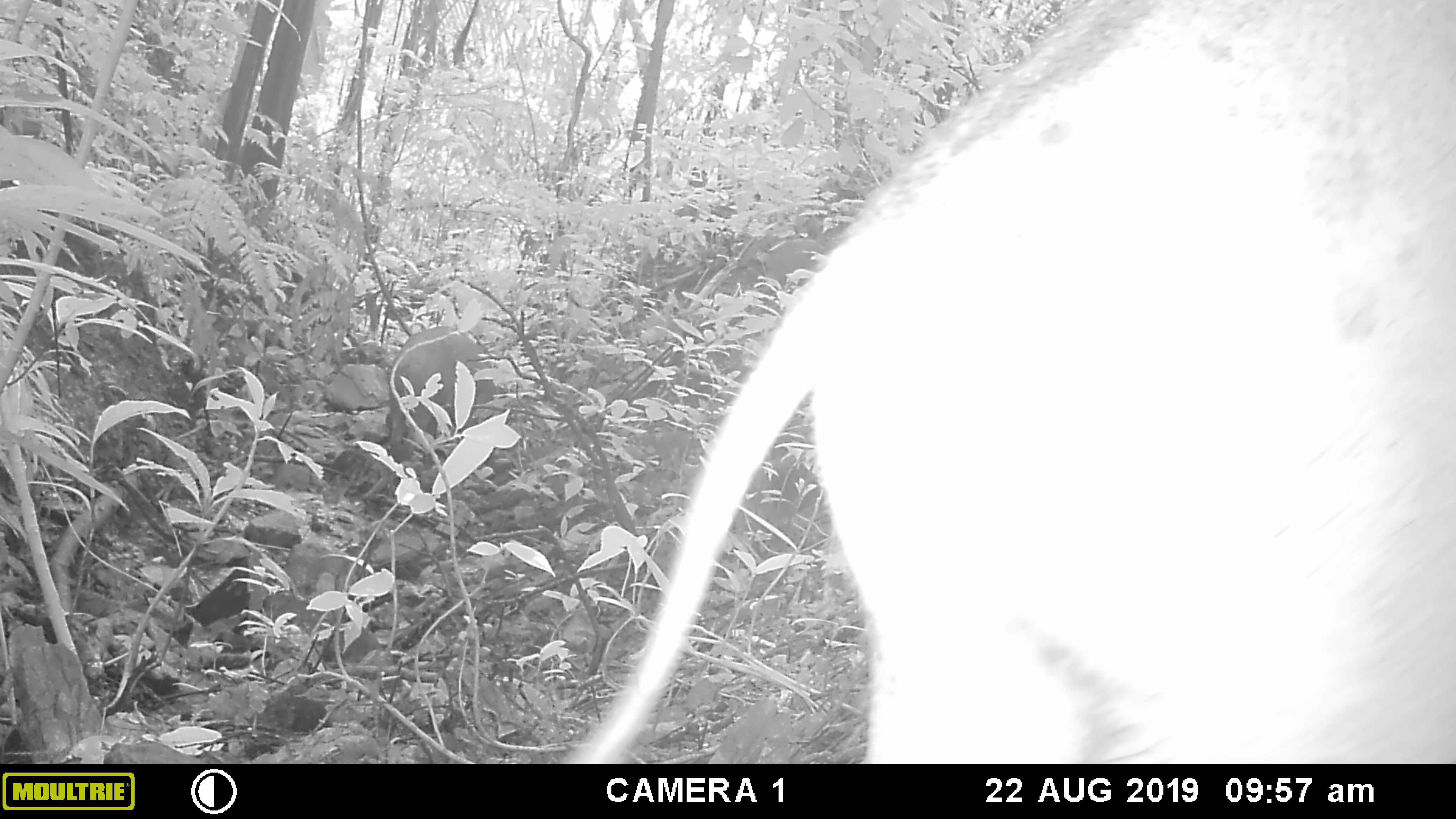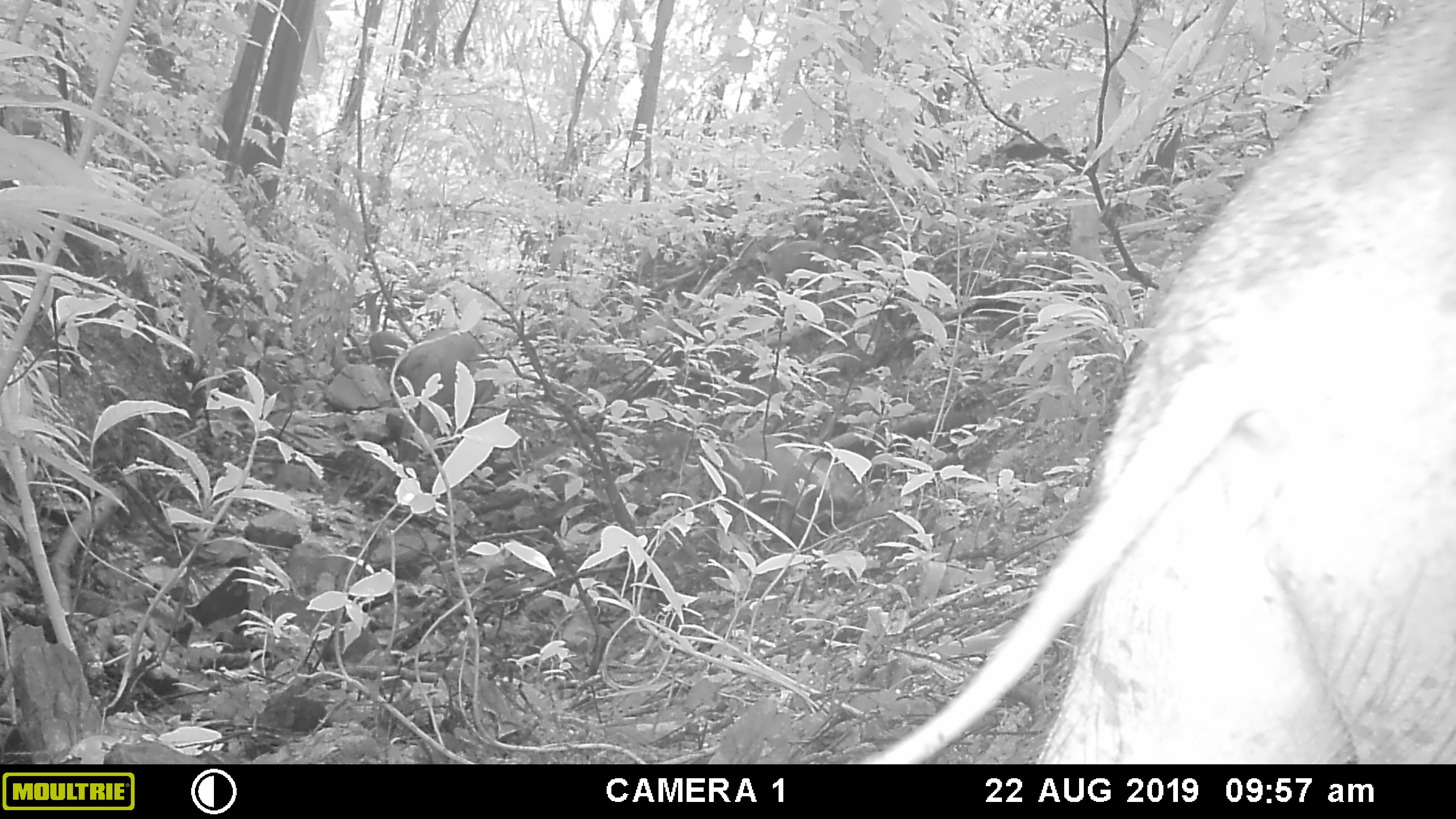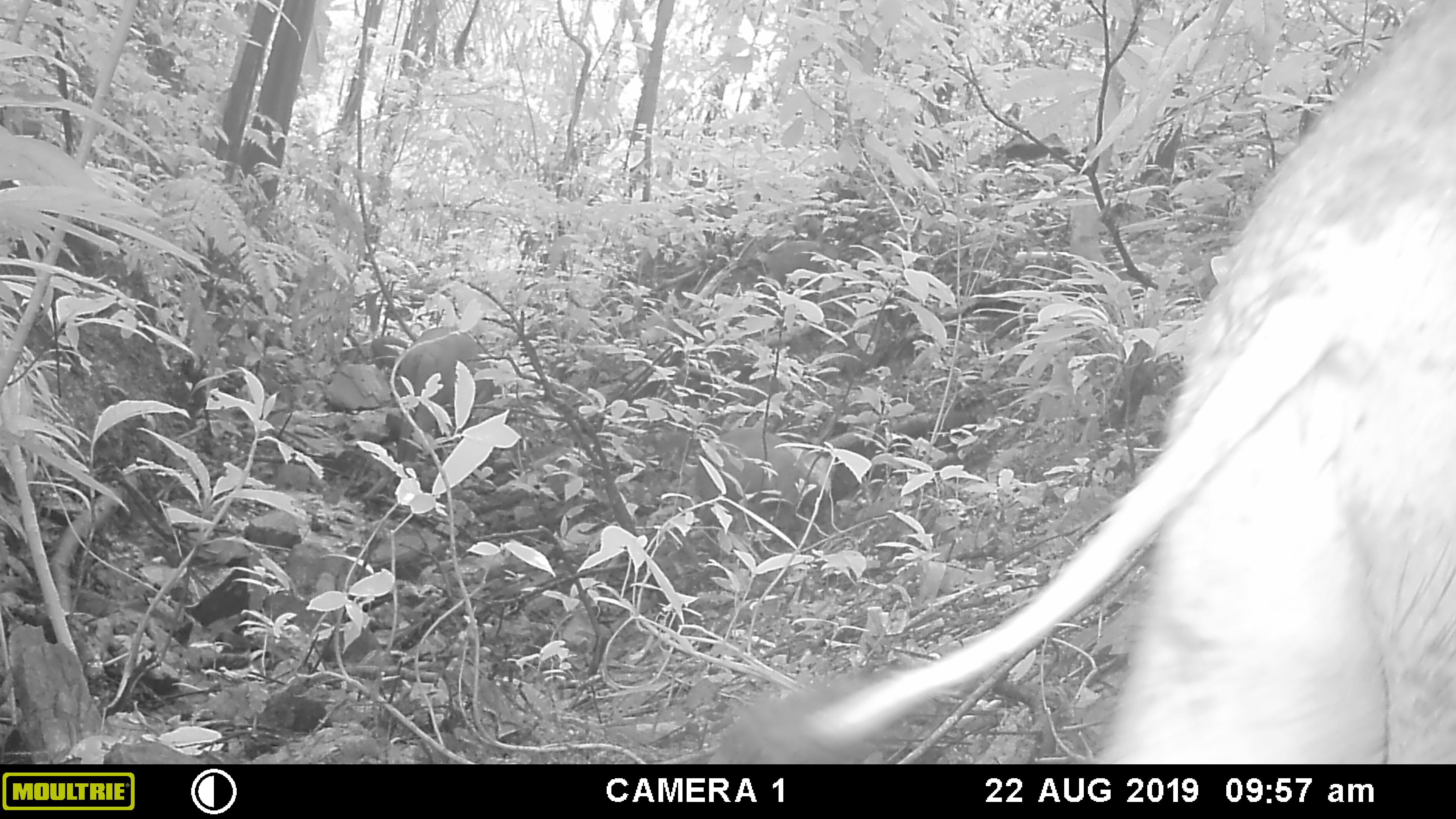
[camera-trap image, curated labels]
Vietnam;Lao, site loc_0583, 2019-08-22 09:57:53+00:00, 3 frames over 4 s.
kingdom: Animalia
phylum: Chordata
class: Mammalia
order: Artiodactyla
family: Suidae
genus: Sus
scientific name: Sus scrofa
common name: eurasian wild pig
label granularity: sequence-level